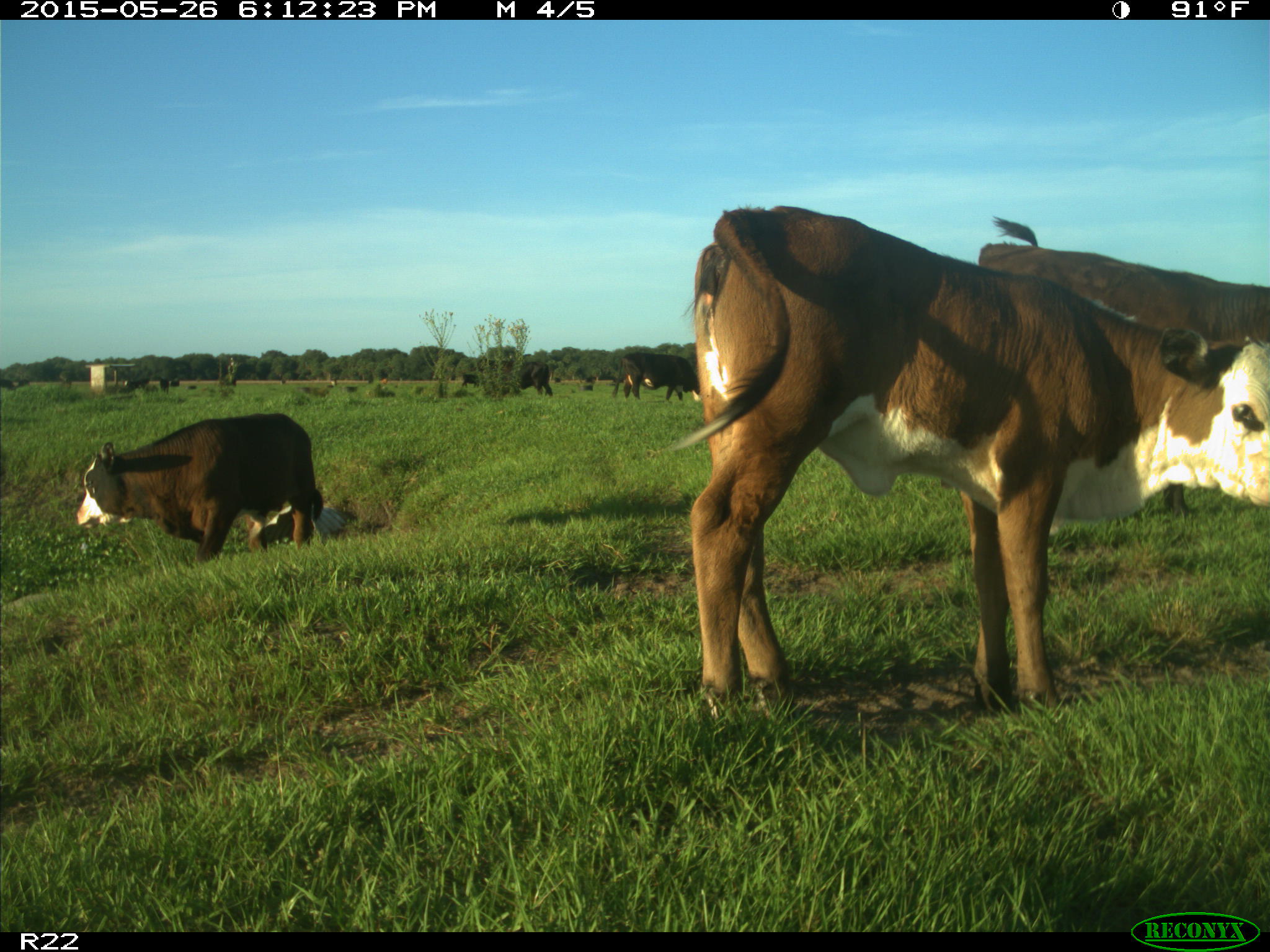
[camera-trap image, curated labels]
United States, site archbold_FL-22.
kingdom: Animalia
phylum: Chordata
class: Mammalia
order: Artiodactyla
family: Bovidae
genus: Bos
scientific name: Bos taurus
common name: domestic cow